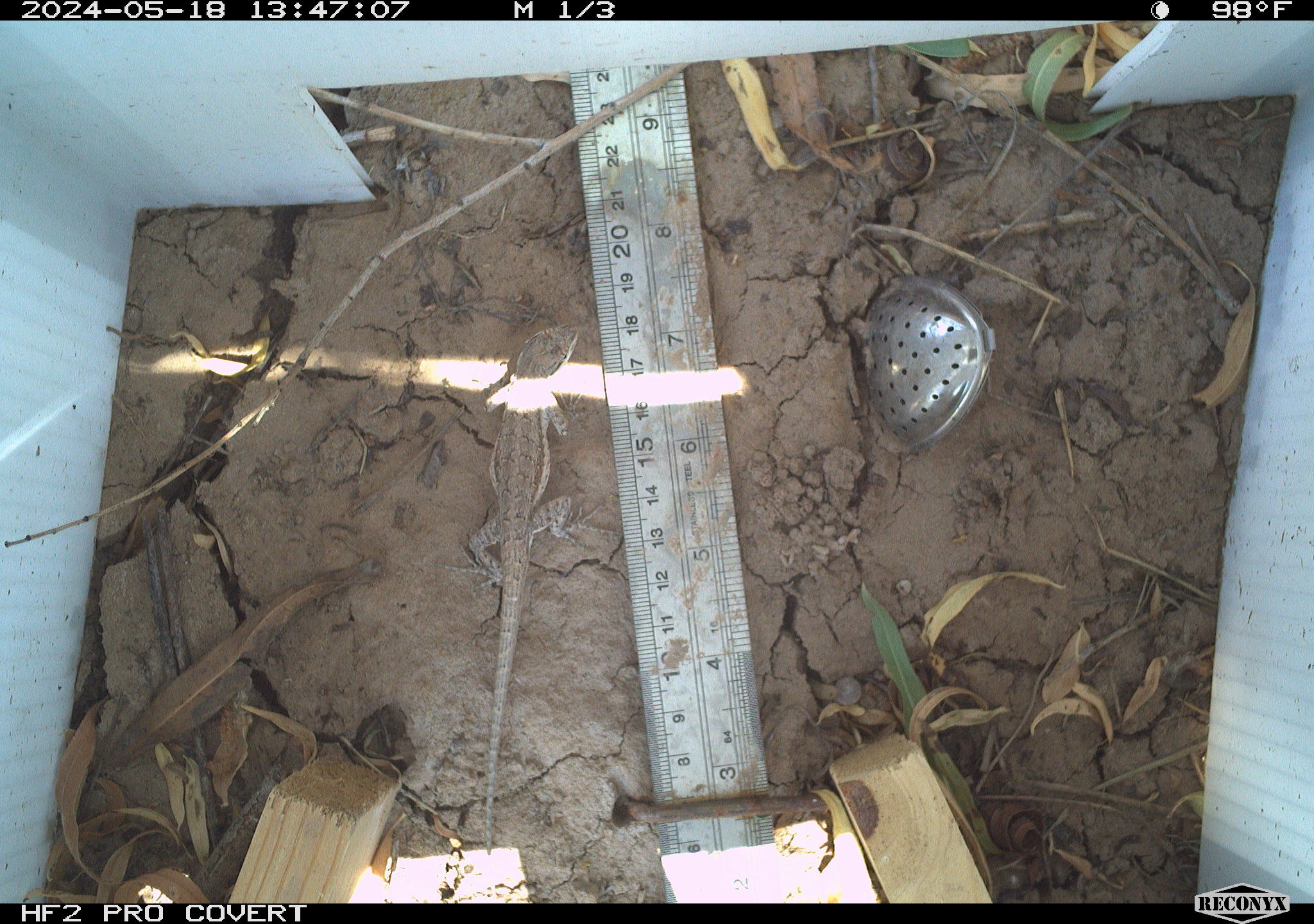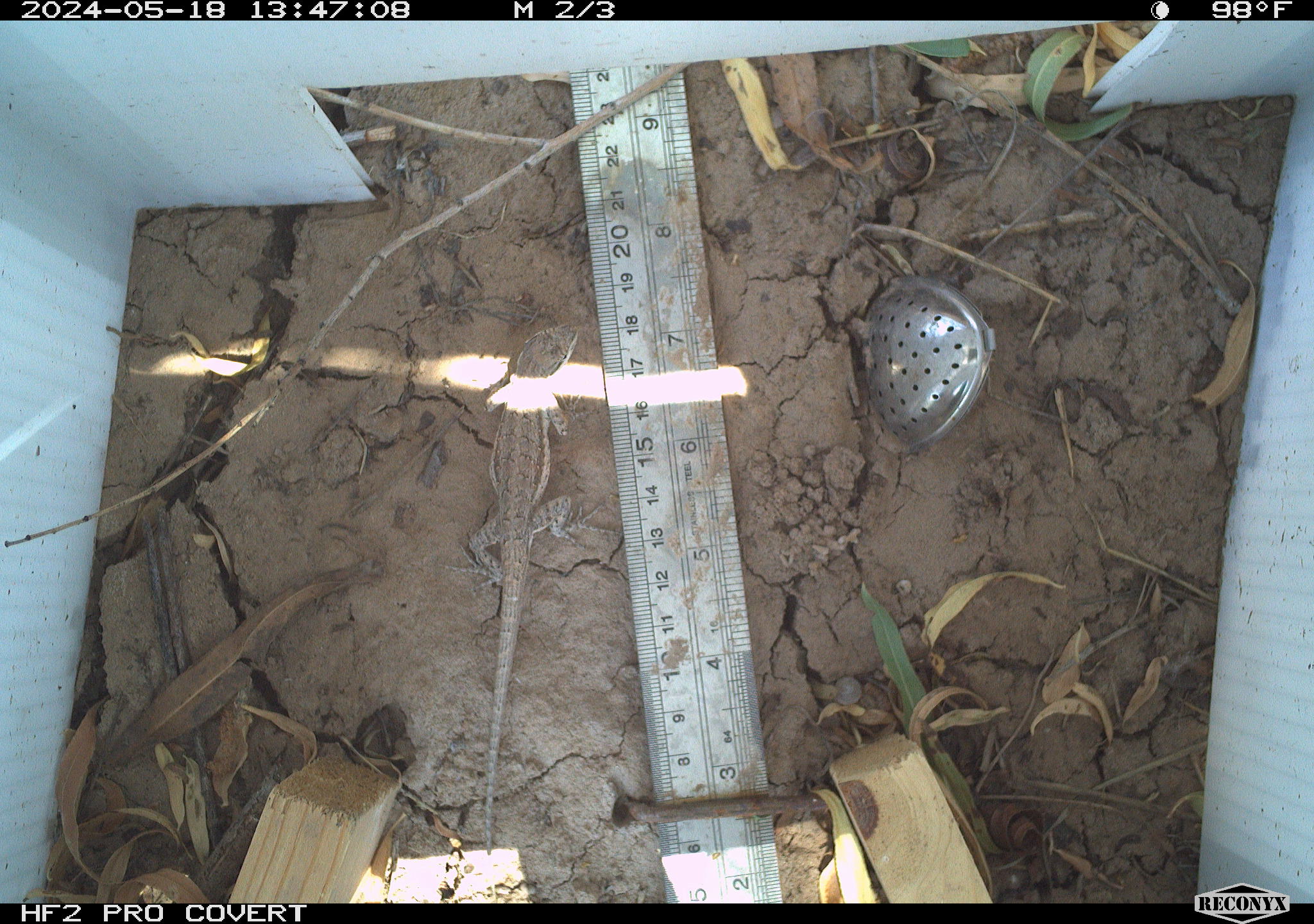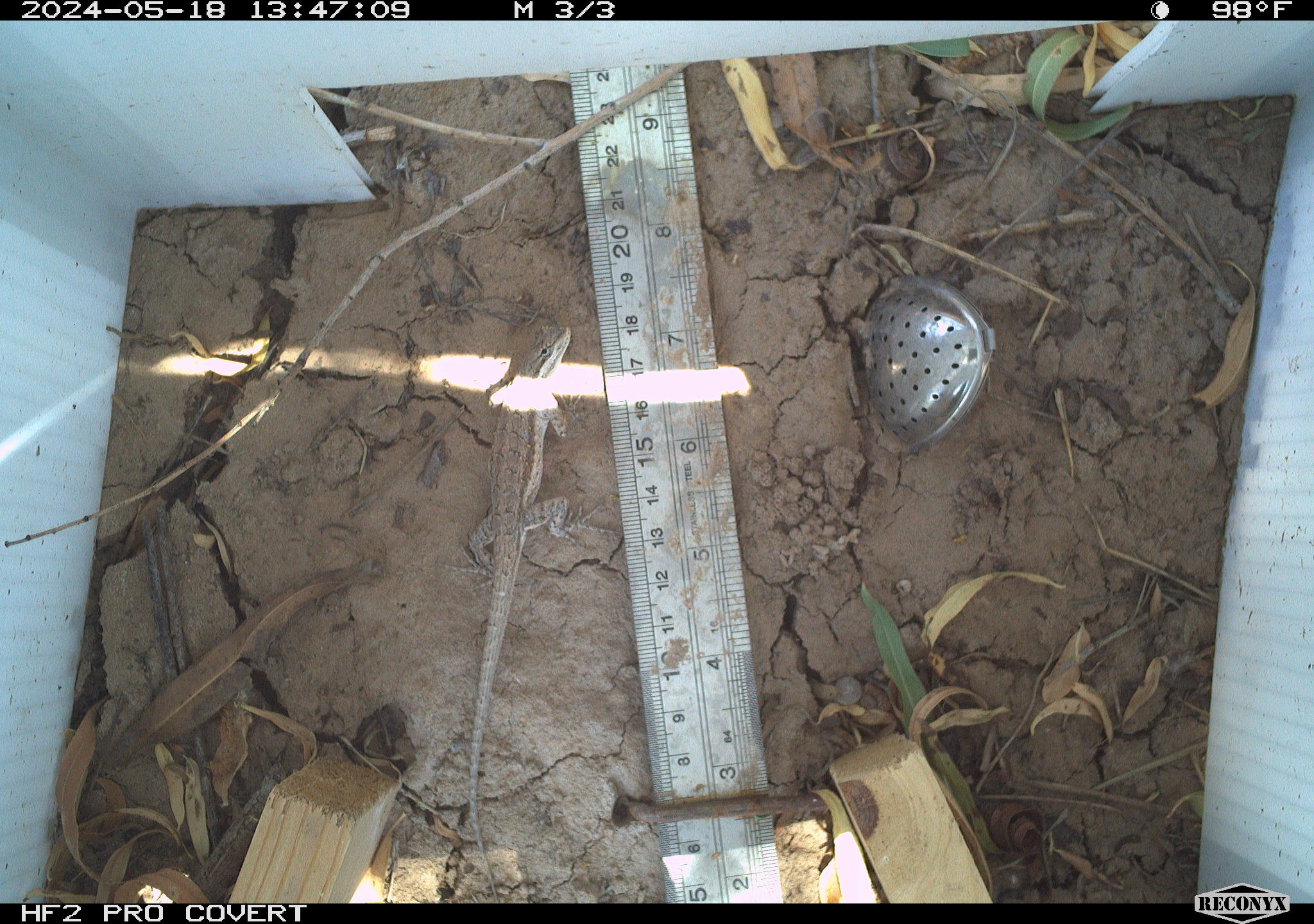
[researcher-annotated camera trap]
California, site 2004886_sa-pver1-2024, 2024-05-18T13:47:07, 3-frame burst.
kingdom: Animalia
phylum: Chordata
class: Reptilia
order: Squamata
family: Phrynosomatidae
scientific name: Phrynosomatidae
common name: phrynosomatid lizards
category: phrynosomatidae family